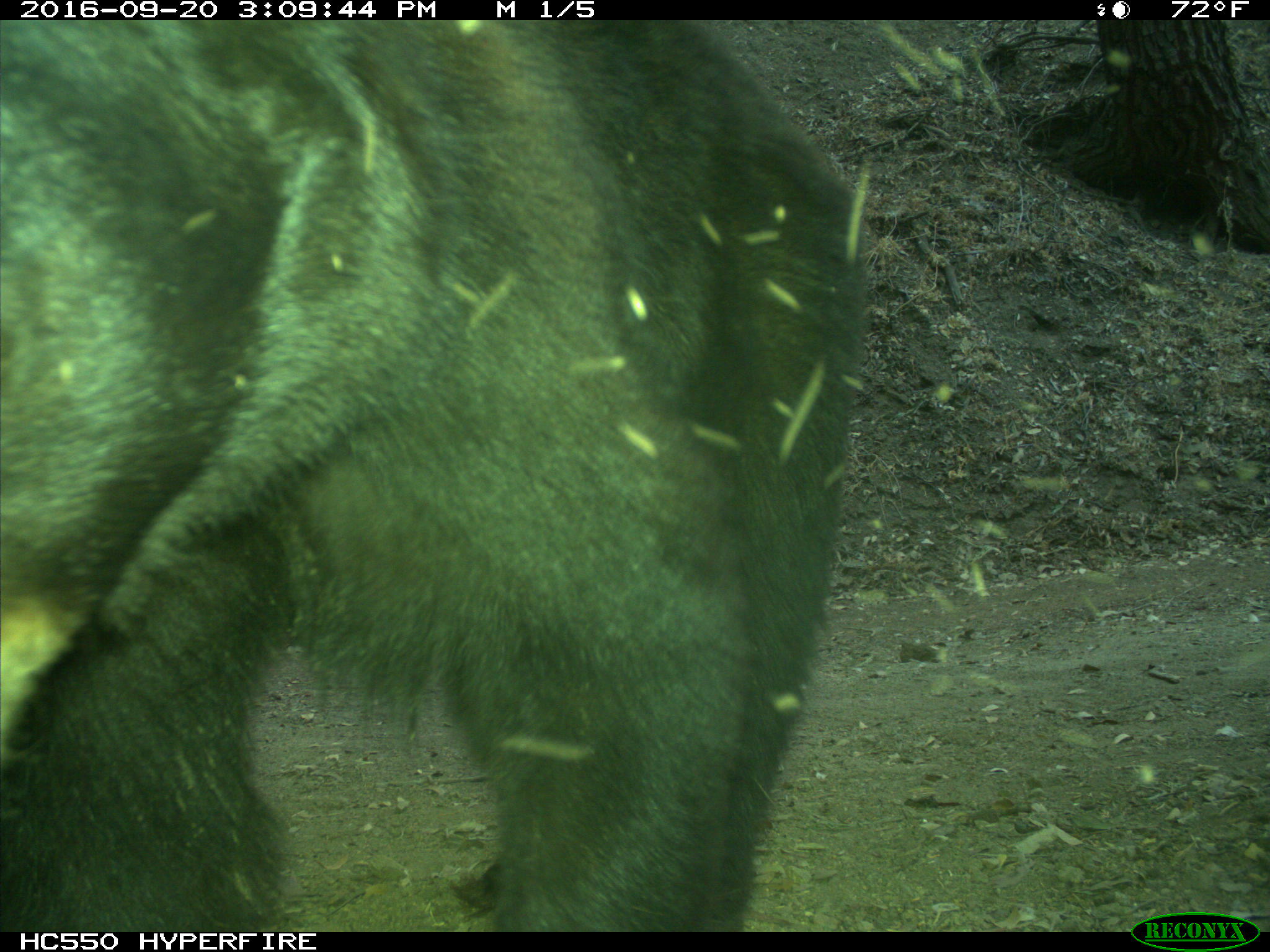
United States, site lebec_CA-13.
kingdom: Animalia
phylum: Chordata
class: Mammalia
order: Carnivora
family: Ursidae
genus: Ursus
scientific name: Ursus americanus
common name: american black bear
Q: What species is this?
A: Ursus americanus (american black bear).